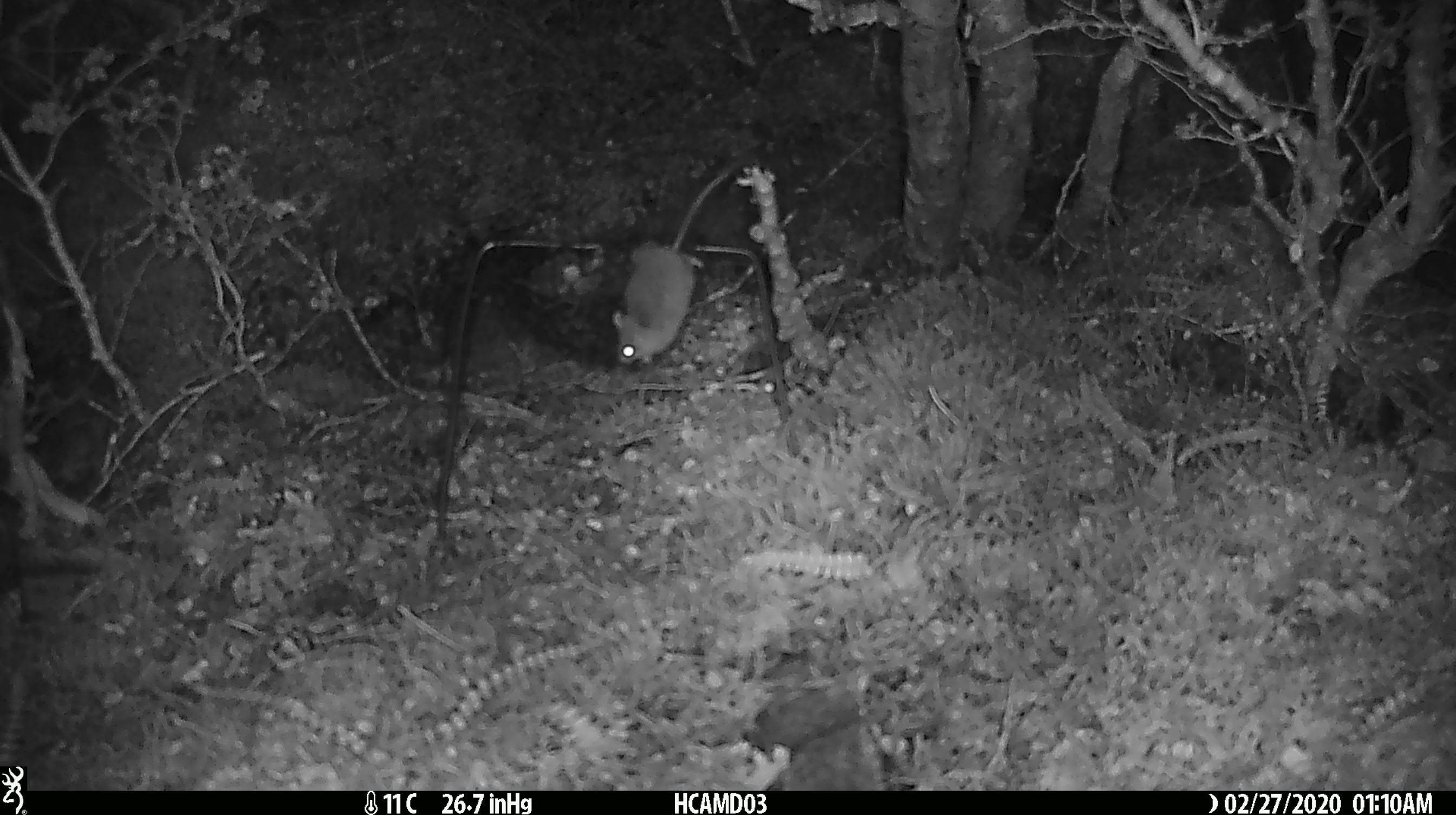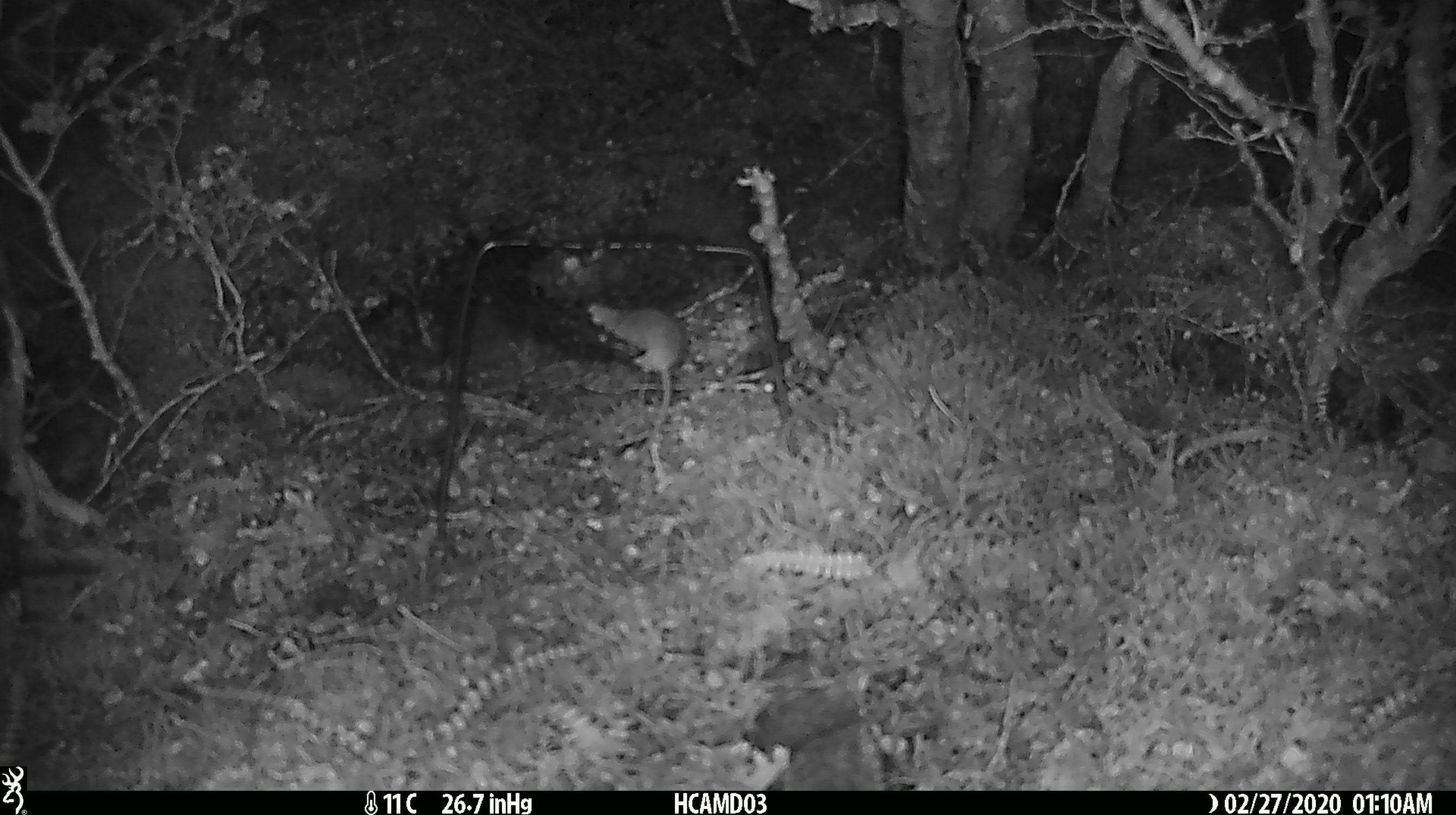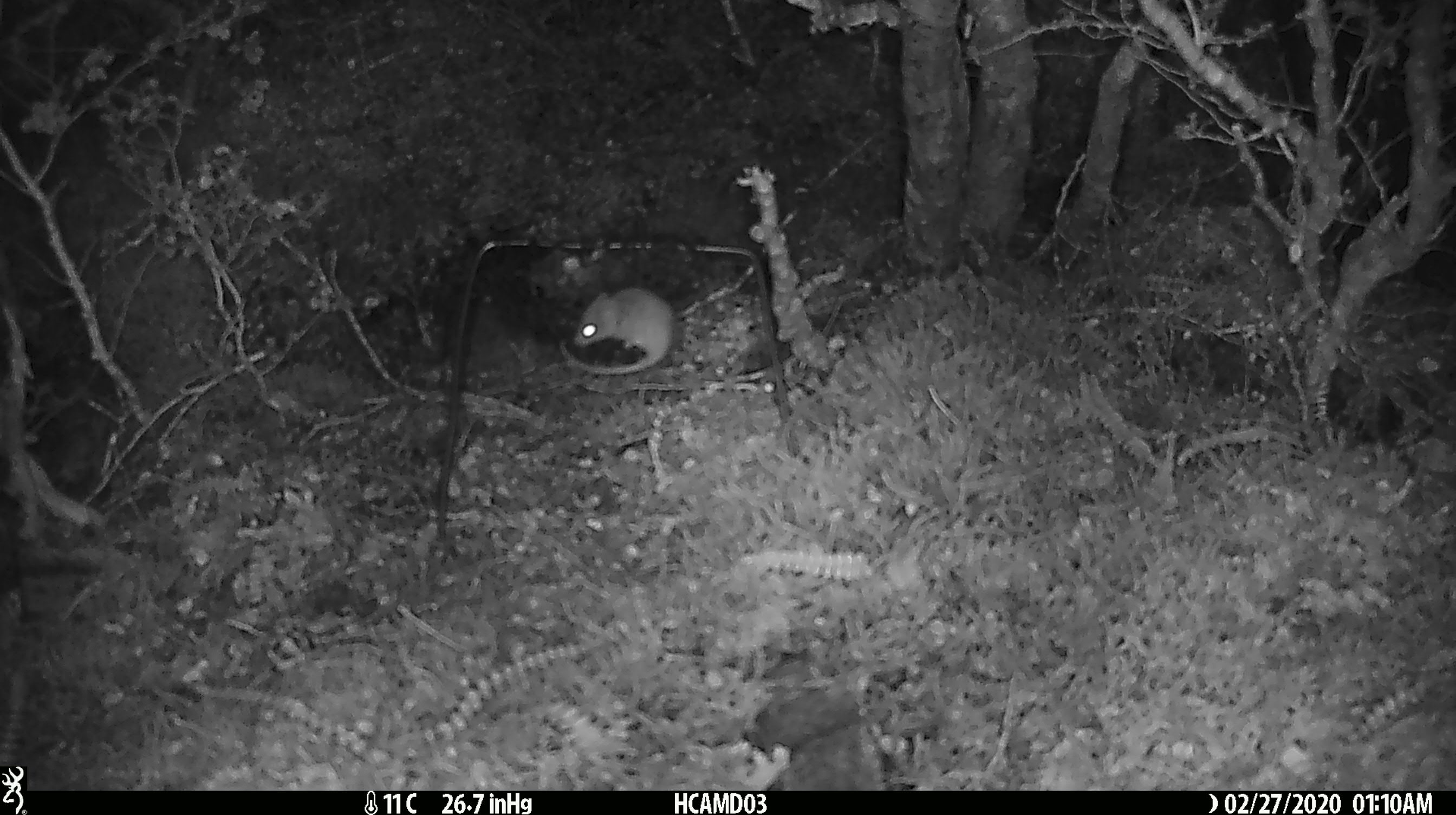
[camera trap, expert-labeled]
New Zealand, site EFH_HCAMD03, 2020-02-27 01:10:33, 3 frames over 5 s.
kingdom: Animalia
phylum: Chordata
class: Mammalia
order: Rodentia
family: Muridae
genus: Mus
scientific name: Mus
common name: mouse